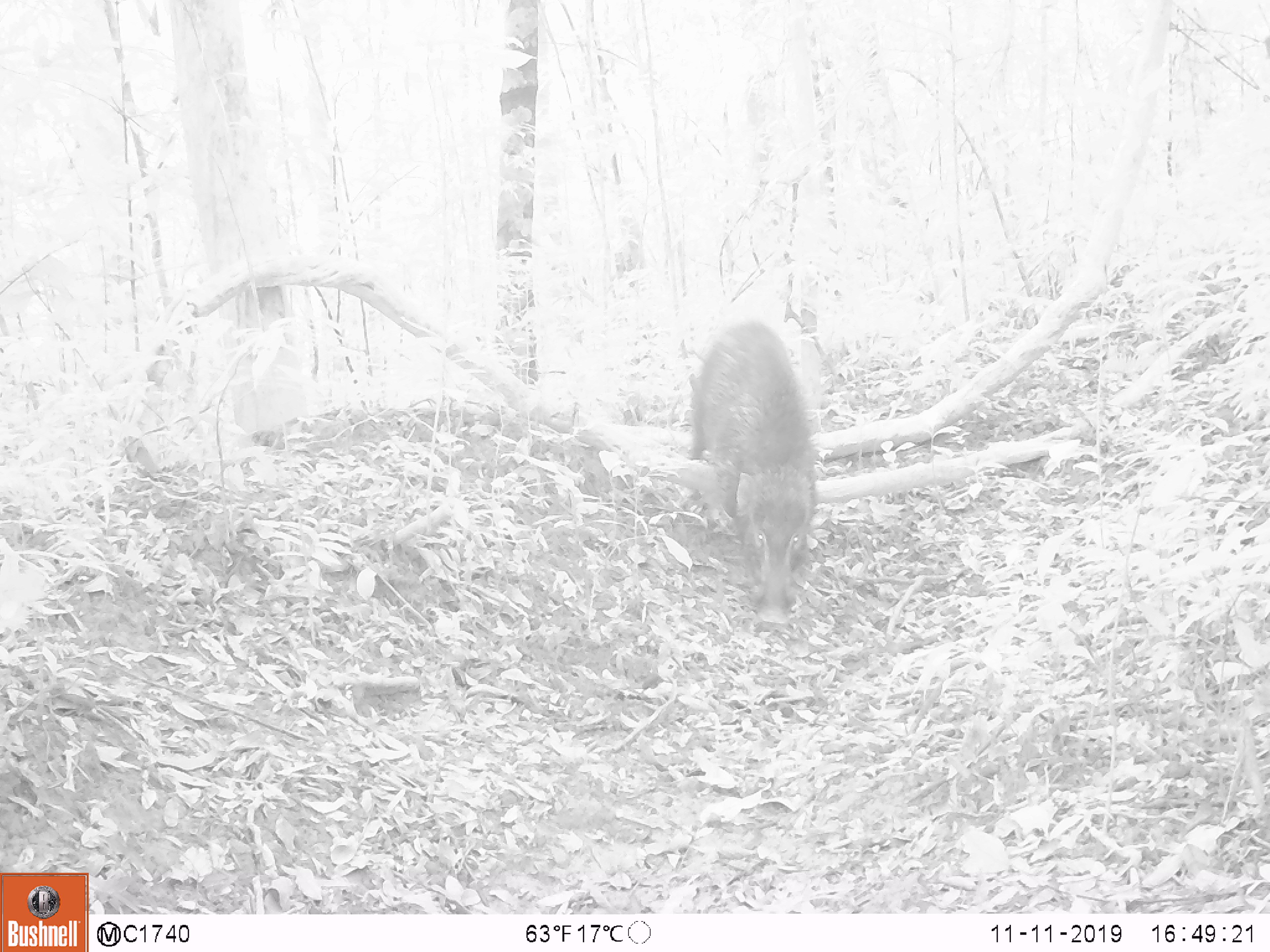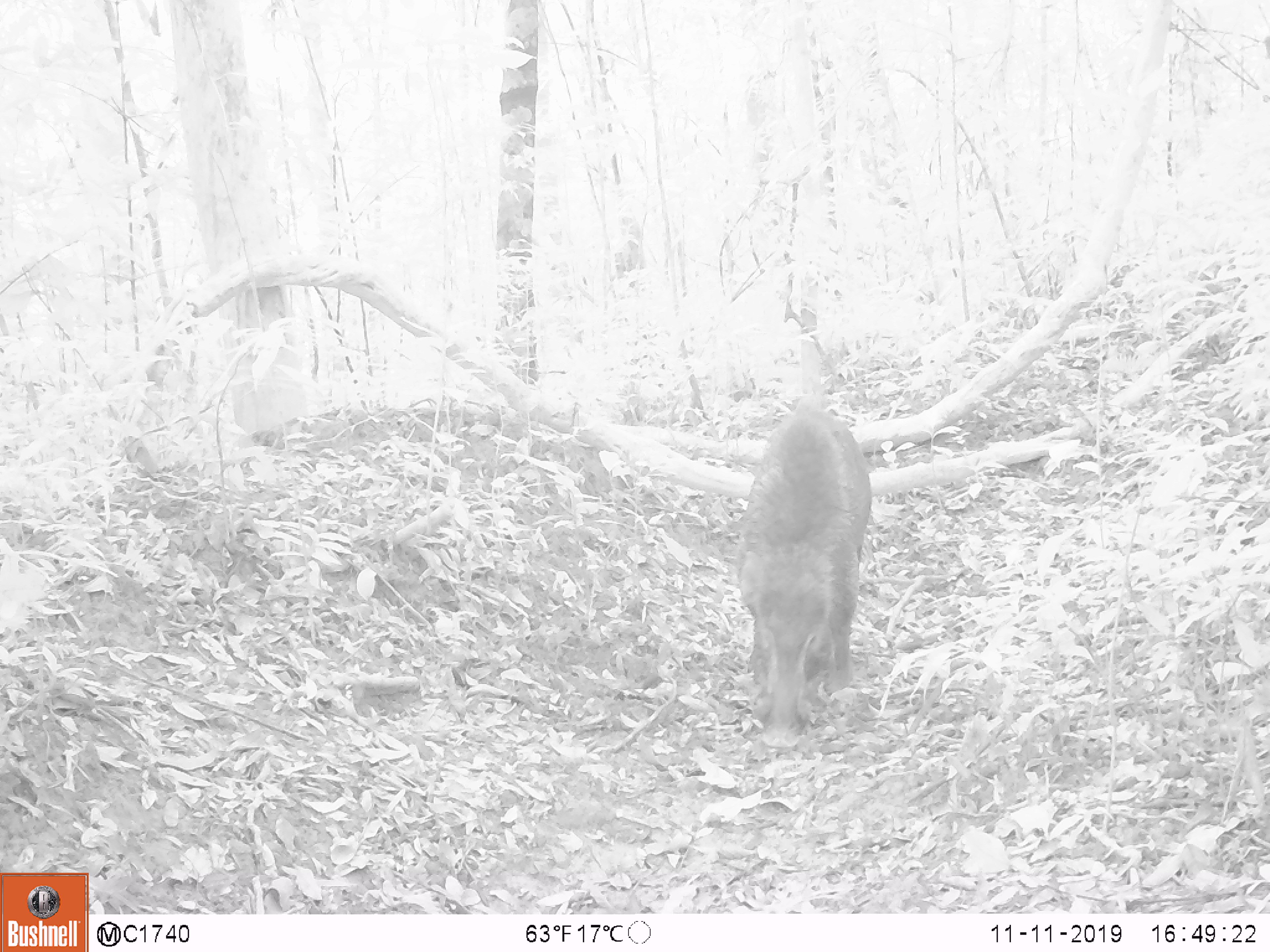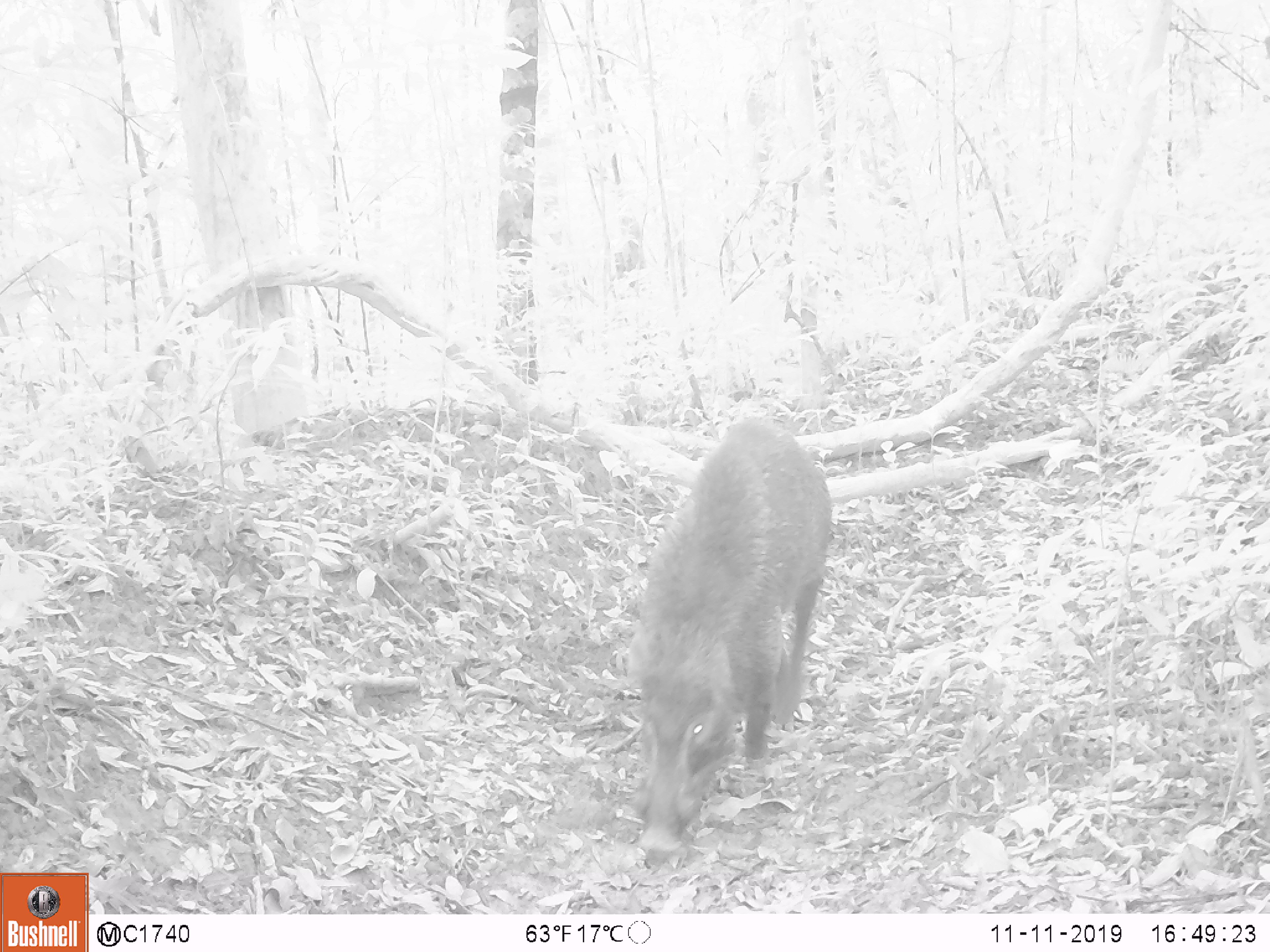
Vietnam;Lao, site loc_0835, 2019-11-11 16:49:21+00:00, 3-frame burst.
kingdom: Animalia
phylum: Chordata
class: Mammalia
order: Artiodactyla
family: Suidae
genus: Sus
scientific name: Sus scrofa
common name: eurasian wild pig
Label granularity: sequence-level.